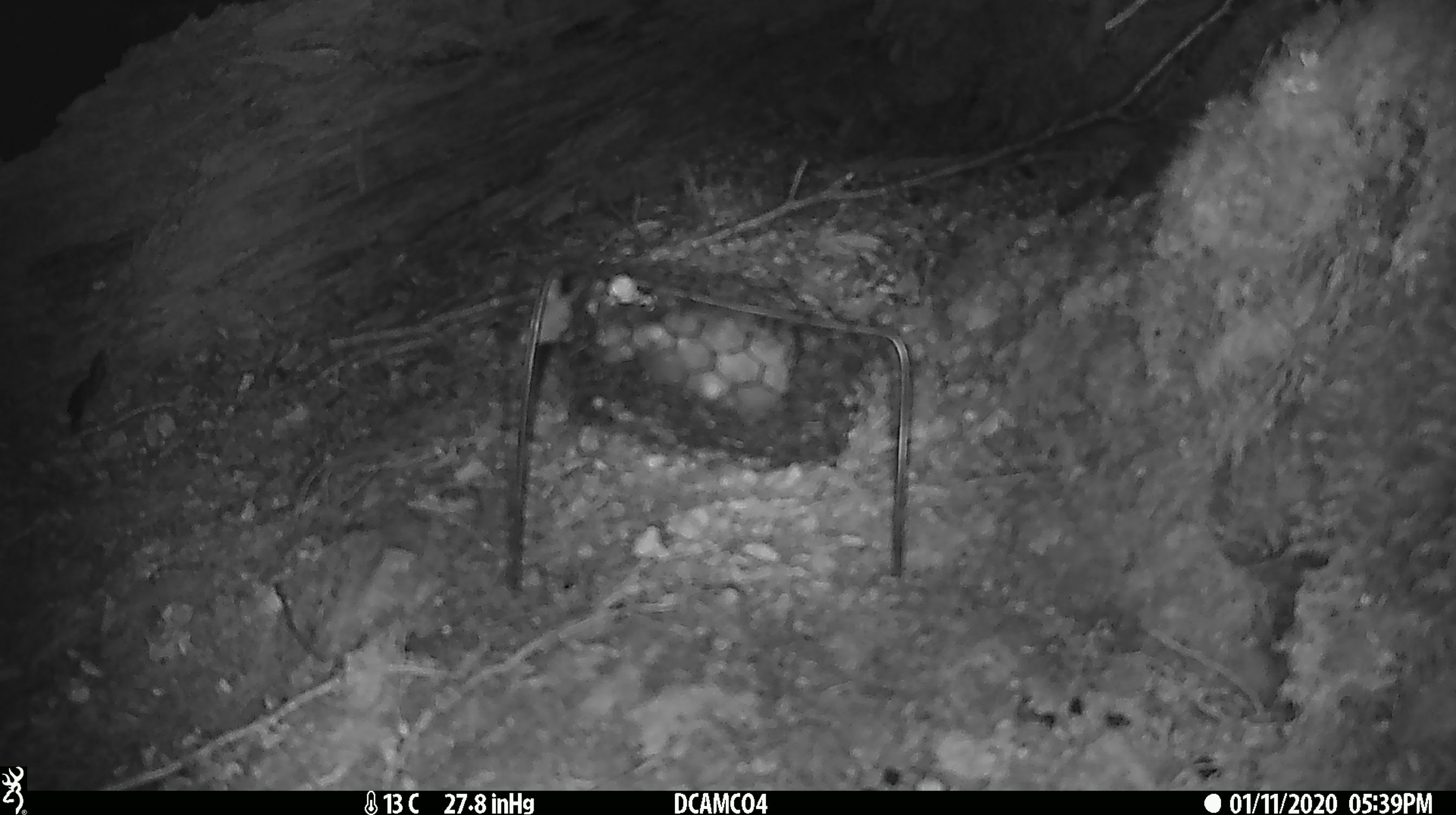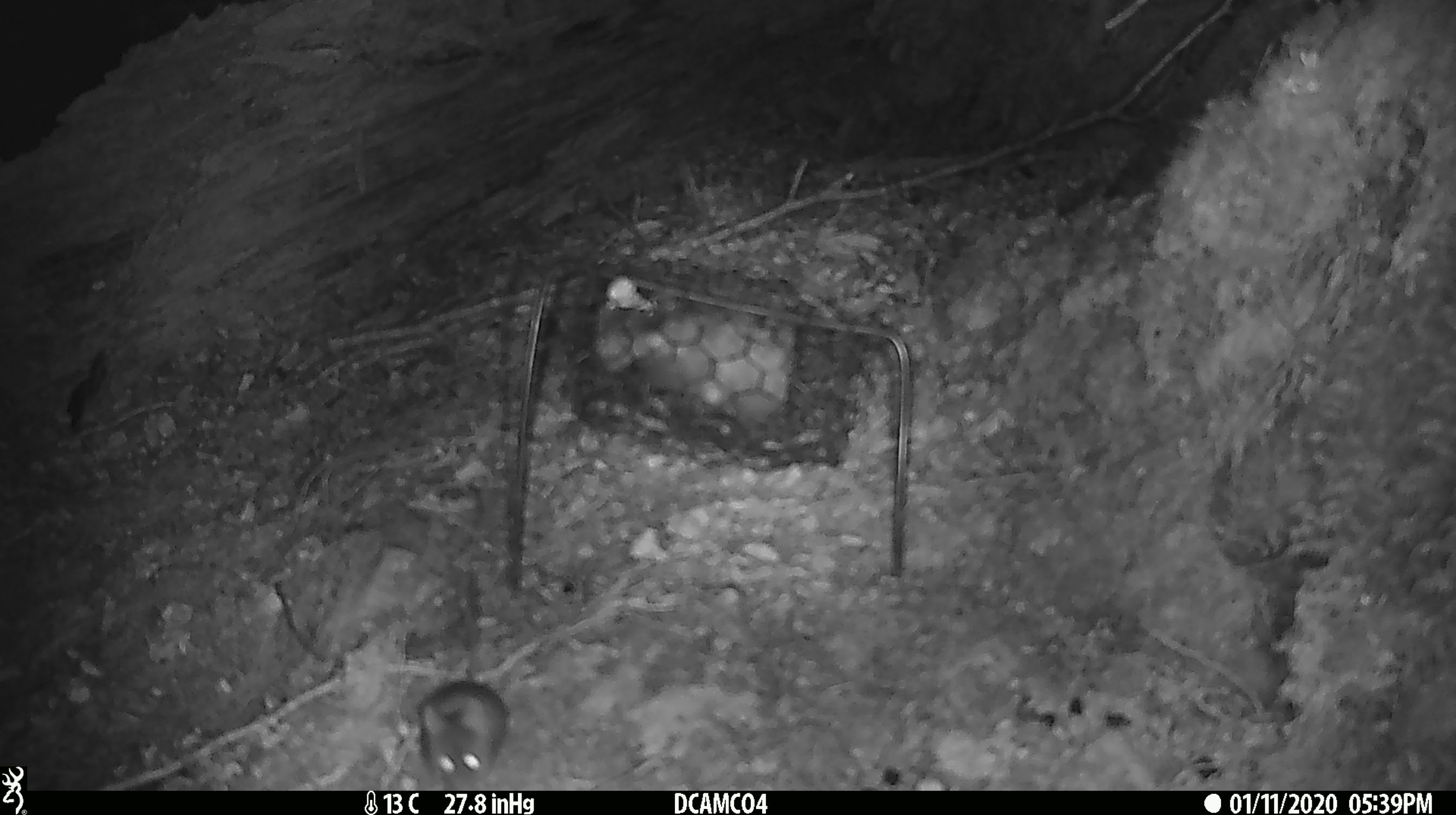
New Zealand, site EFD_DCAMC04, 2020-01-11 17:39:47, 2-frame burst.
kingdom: Animalia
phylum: Chordata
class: Mammalia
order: Rodentia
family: Muridae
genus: Mus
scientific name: Mus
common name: mouse